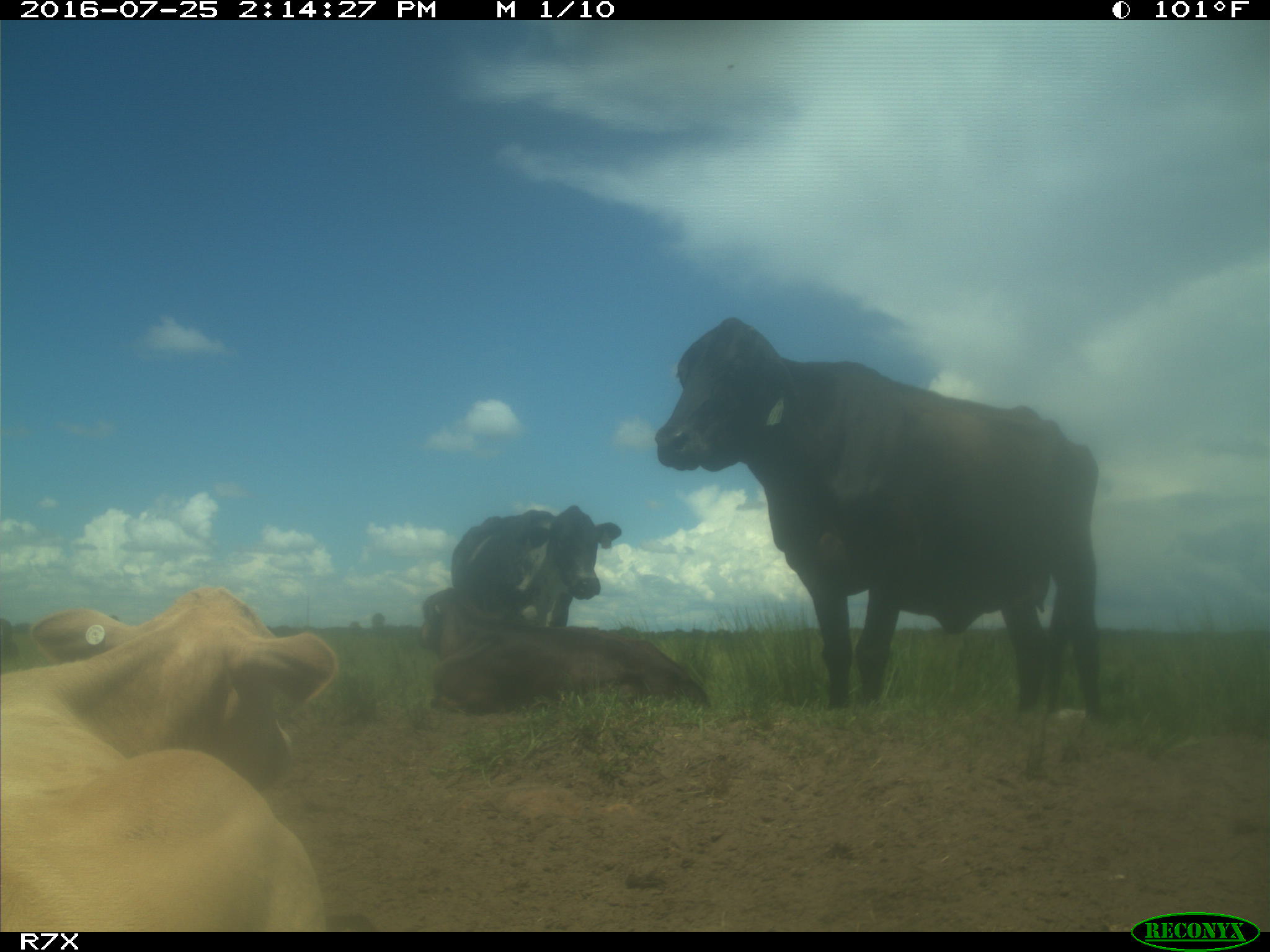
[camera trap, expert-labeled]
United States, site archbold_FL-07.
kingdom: Animalia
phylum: Chordata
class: Mammalia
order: Artiodactyla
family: Bovidae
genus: Bos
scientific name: Bos taurus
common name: domestic cow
Bos taurus (domestic cow).